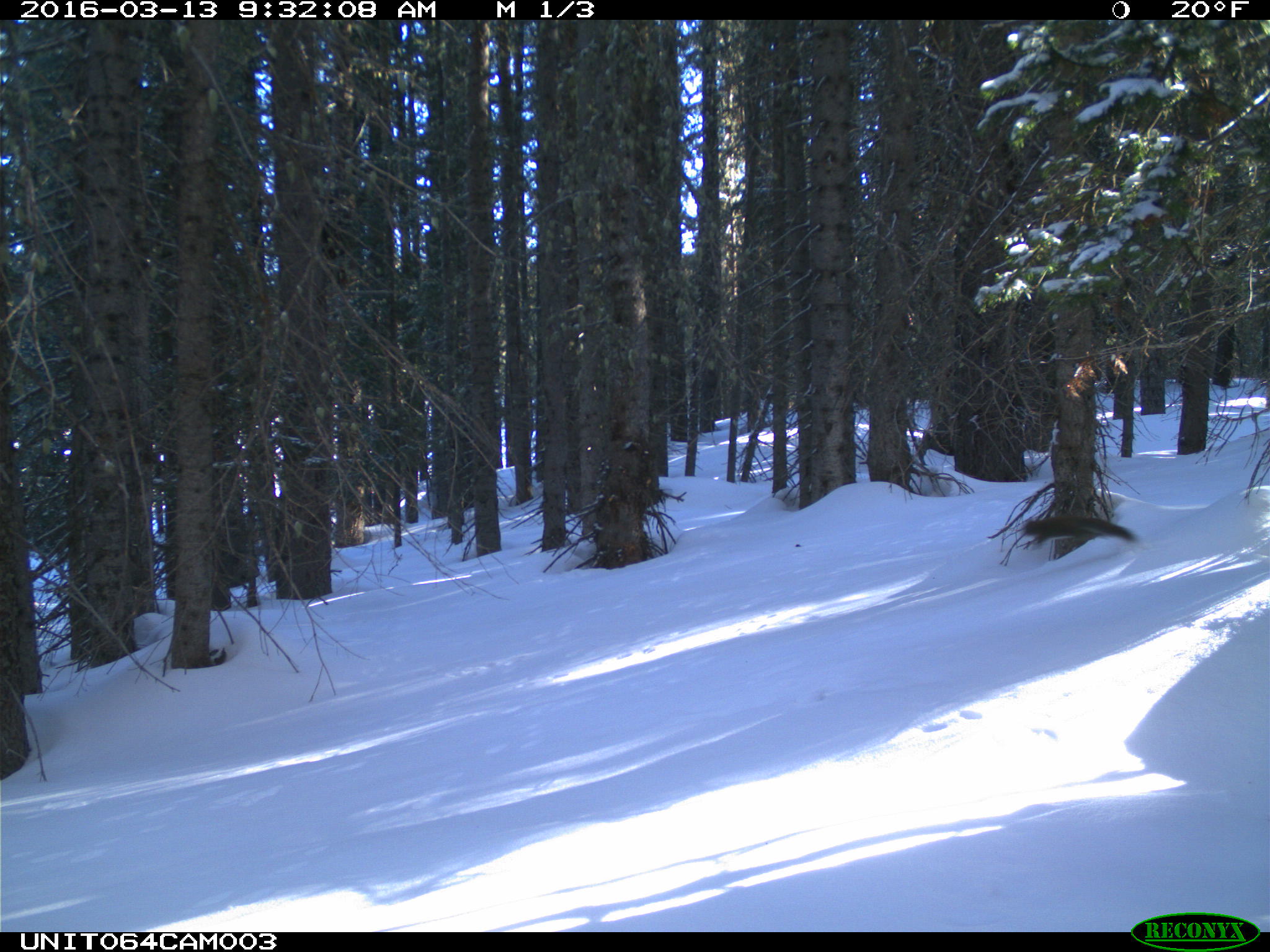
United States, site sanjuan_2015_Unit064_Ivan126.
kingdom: Animalia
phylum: Chordata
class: Mammalia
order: Rodentia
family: Sciuridae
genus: Tamiasciurus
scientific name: Tamiasciurus hudsonicus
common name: american red squirrel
Tamiasciurus hudsonicus (american red squirrel).